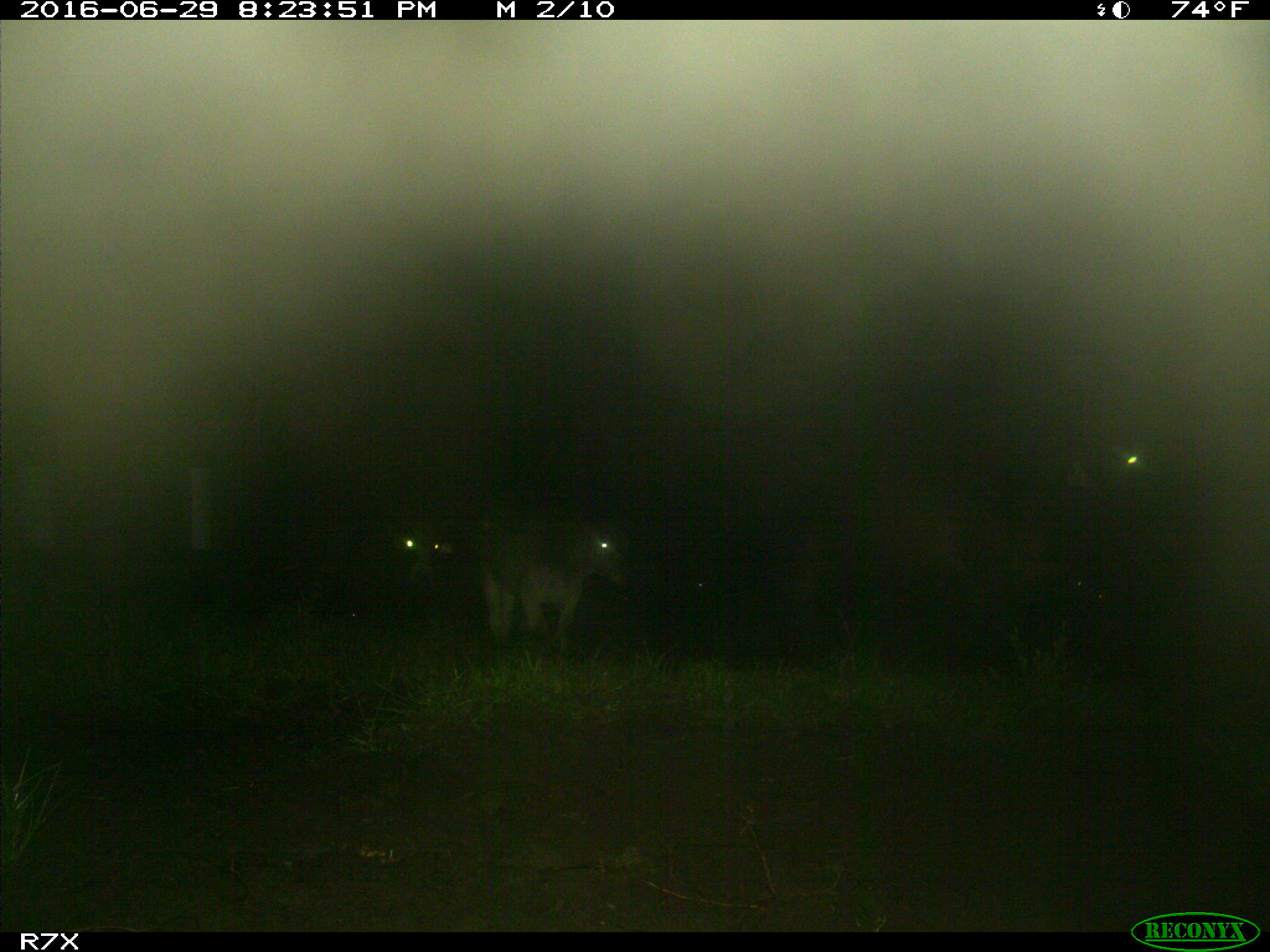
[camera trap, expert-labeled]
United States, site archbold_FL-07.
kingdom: Animalia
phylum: Chordata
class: Mammalia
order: Artiodactyla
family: Bovidae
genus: Bos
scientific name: Bos taurus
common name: domestic cow